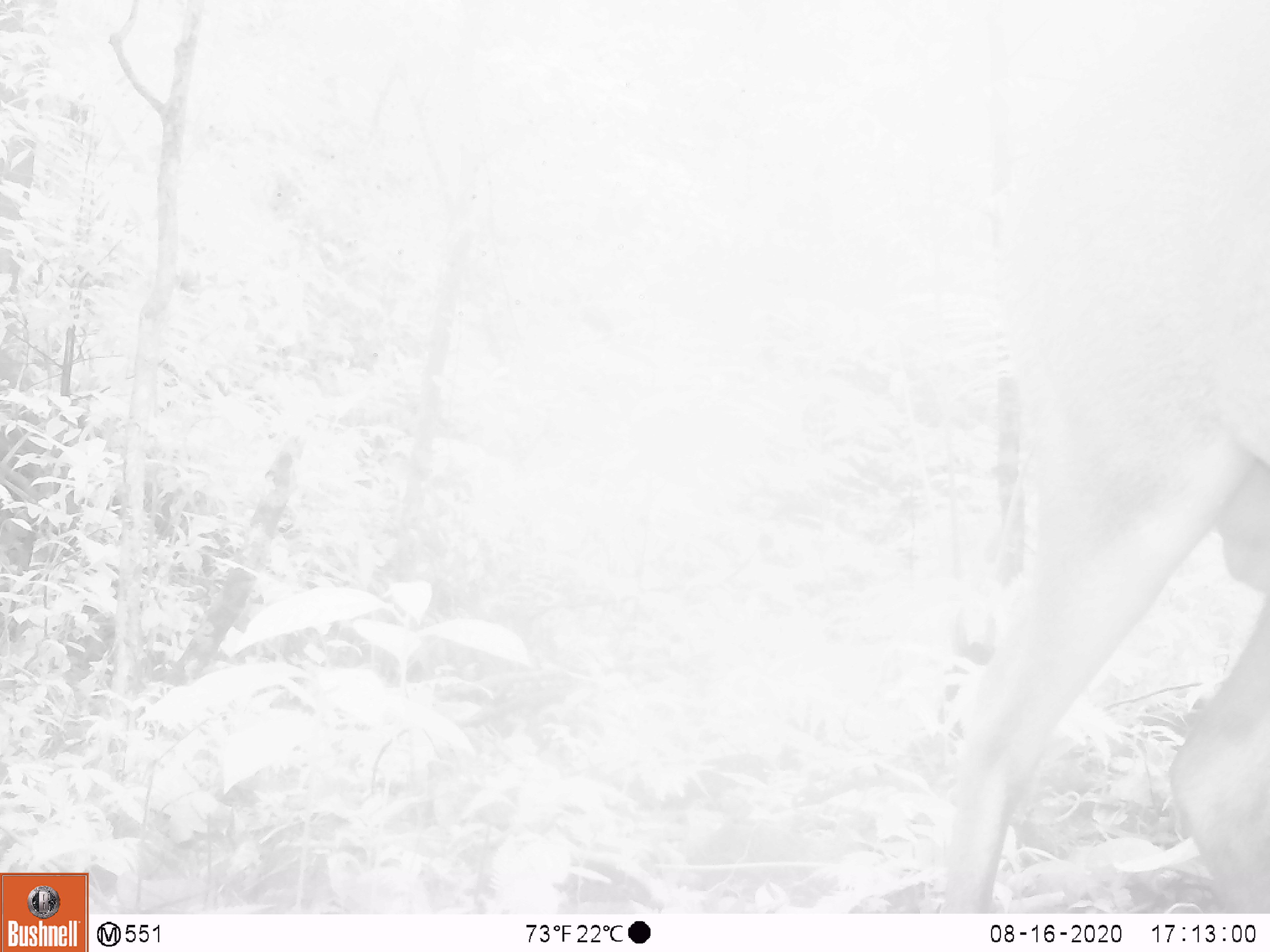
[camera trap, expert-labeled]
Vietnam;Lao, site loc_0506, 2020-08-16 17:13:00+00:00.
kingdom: Animalia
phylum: Chordata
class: Mammalia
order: Artiodactyla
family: Cervidae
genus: Muntiacus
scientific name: Muntiacus vuquangensis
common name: large-antlered muntjac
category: large antlered muntjac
Large antlered muntjac (large-antlered muntjac) (Muntiacus vuquangensis). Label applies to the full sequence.